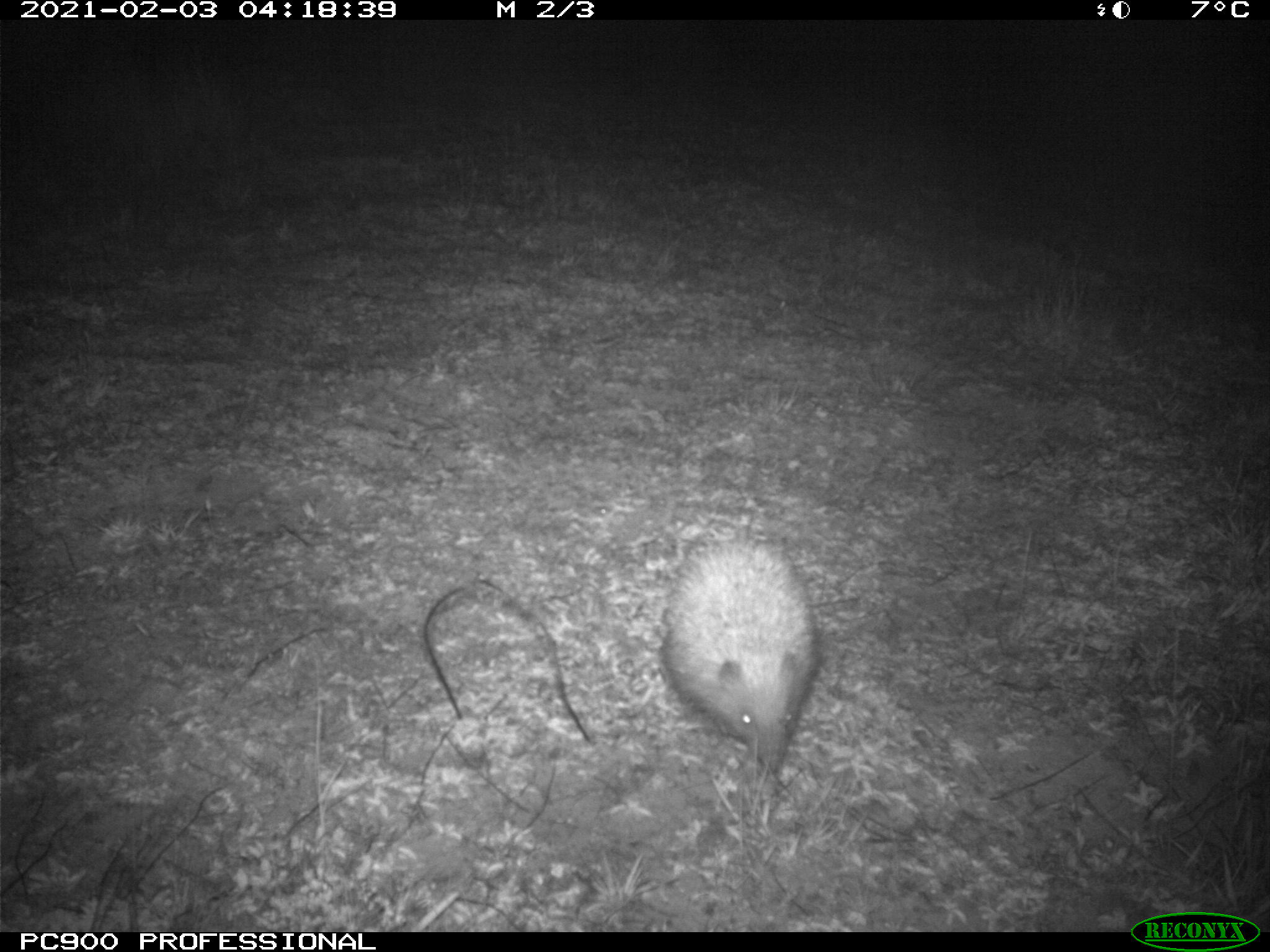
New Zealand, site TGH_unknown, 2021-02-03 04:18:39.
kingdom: Animalia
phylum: Chordata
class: Mammalia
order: Eulipotyphla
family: Erinaceidae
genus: Erinaceus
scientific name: Erinaceus europaeus europaeus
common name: european hedgehog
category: hedgehog